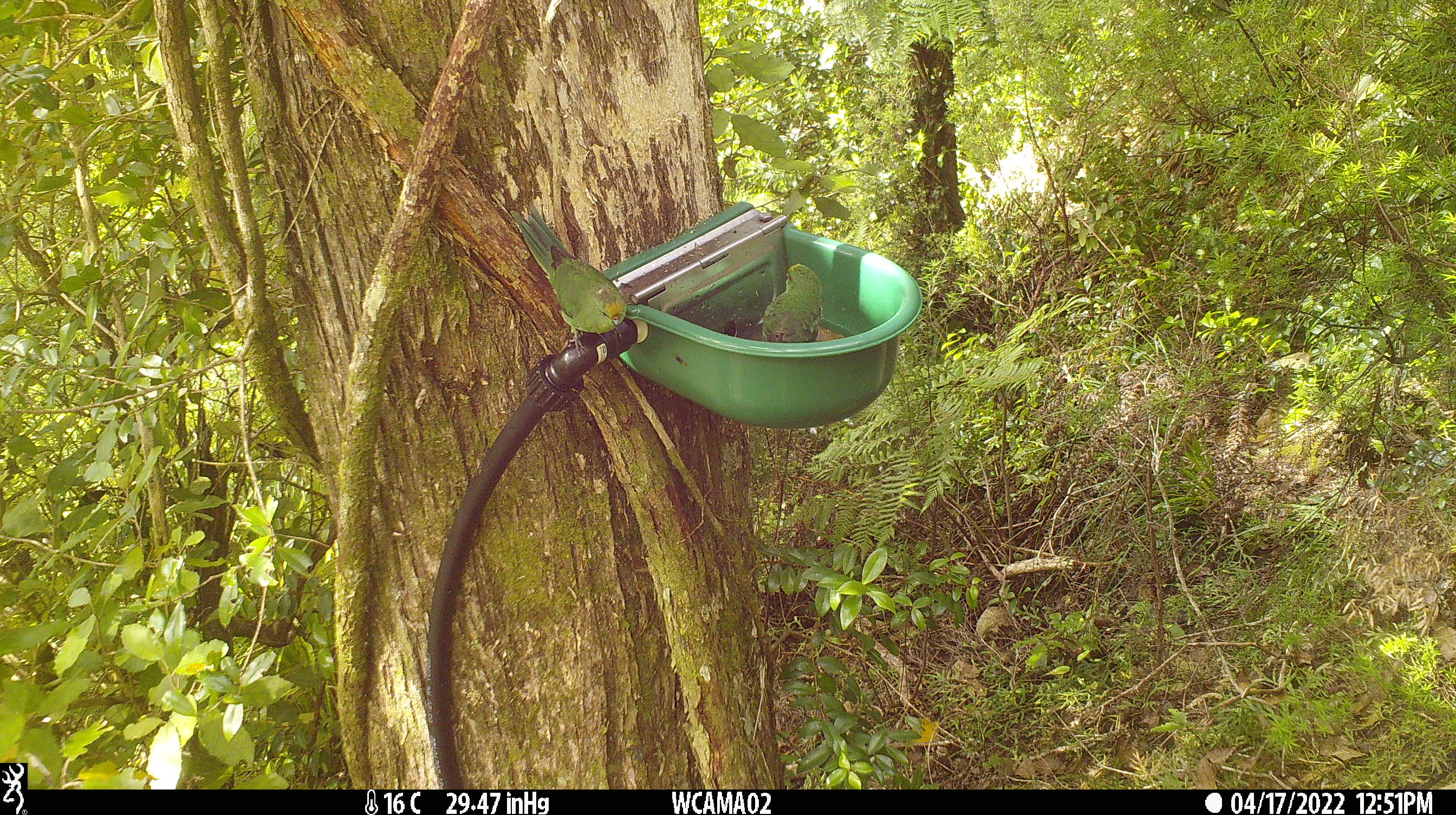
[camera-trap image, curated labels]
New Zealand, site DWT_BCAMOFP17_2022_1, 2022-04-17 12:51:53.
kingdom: Animalia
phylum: Chordata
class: Aves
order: Psittaciformes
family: Psittaculidae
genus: Cyanoramphus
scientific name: Cyanoramphus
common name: parakeet